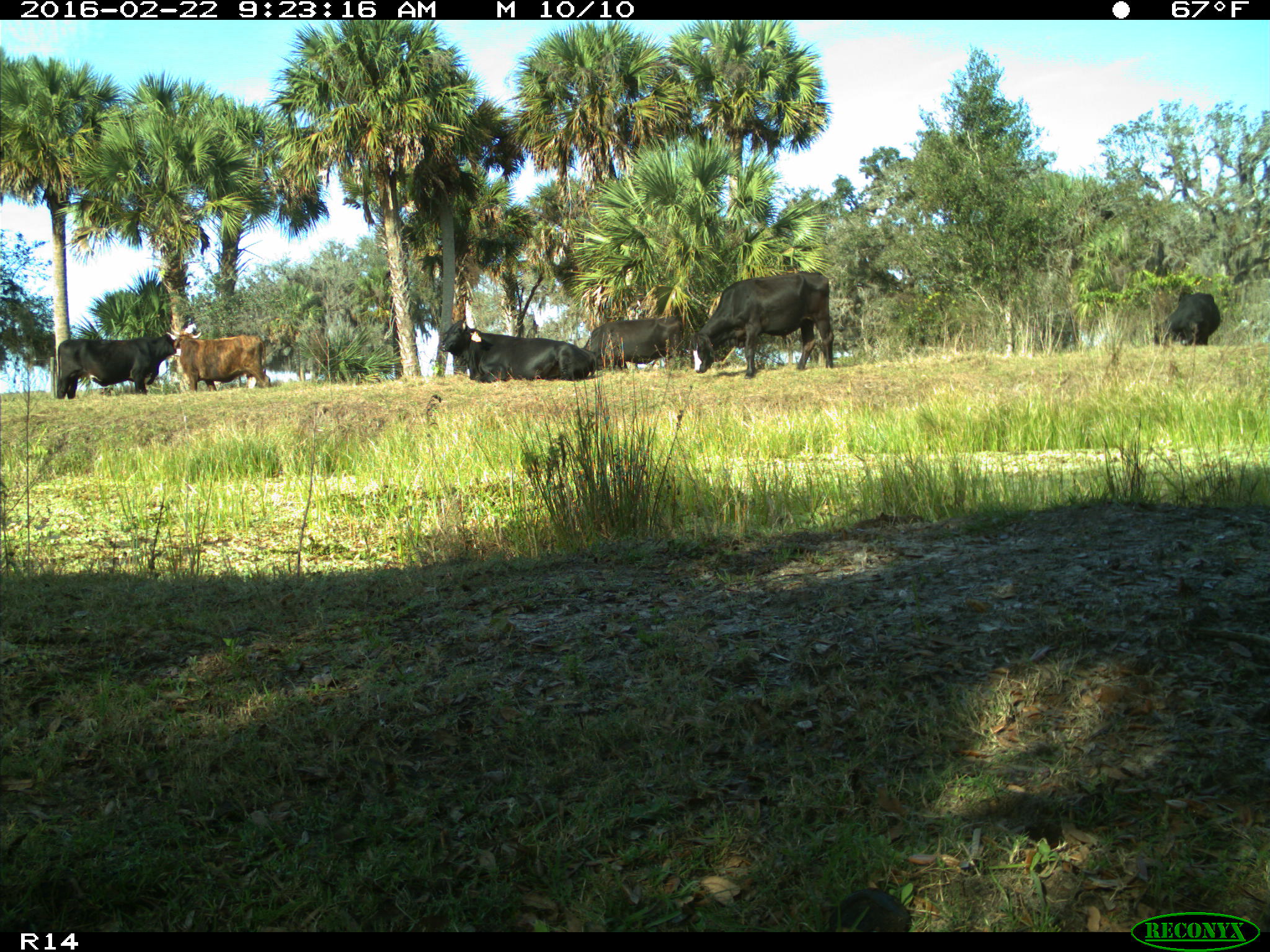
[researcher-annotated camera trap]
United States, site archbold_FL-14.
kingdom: Animalia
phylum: Chordata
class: Mammalia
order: Artiodactyla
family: Bovidae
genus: Bos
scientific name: Bos taurus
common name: domestic cow